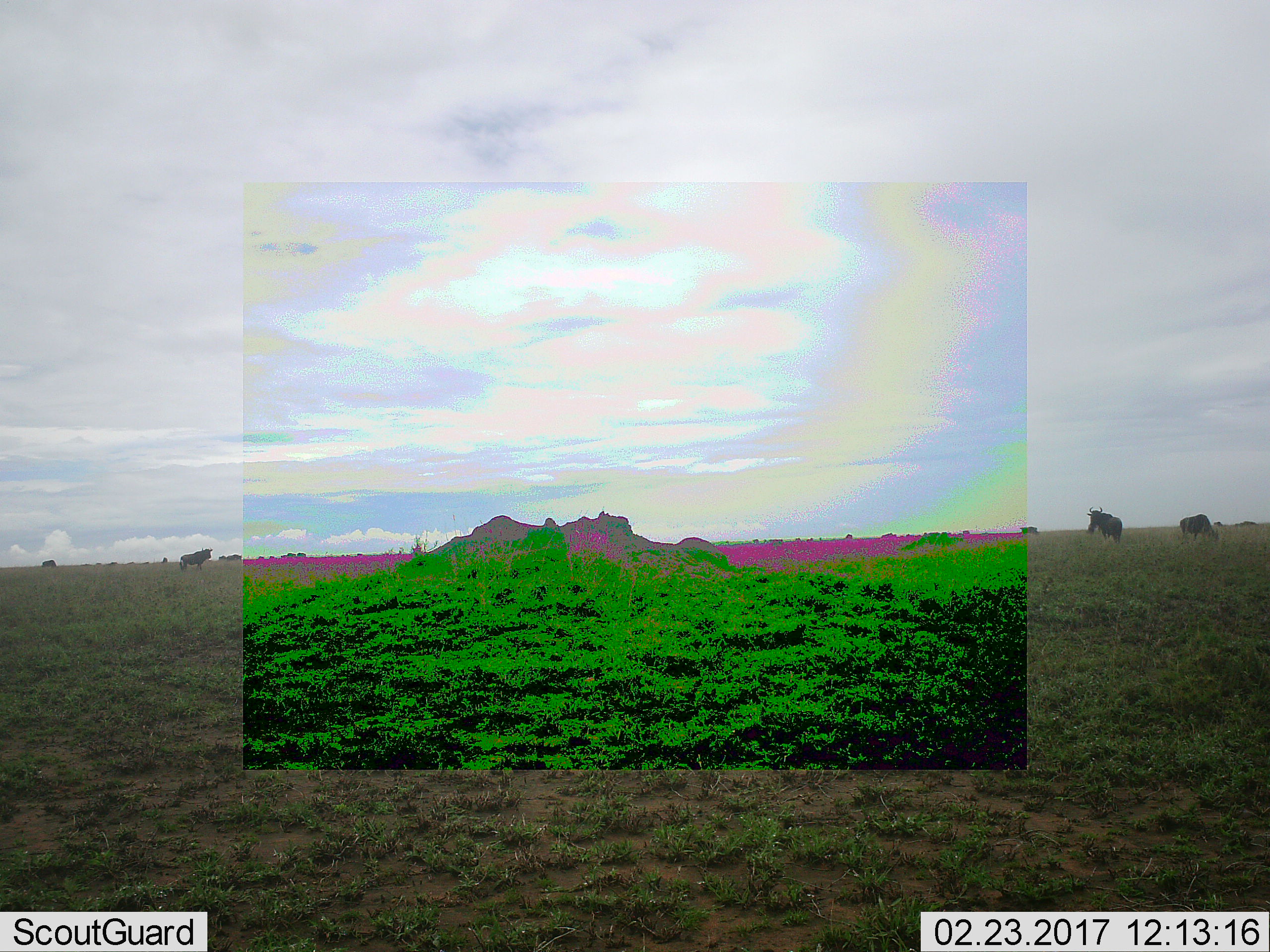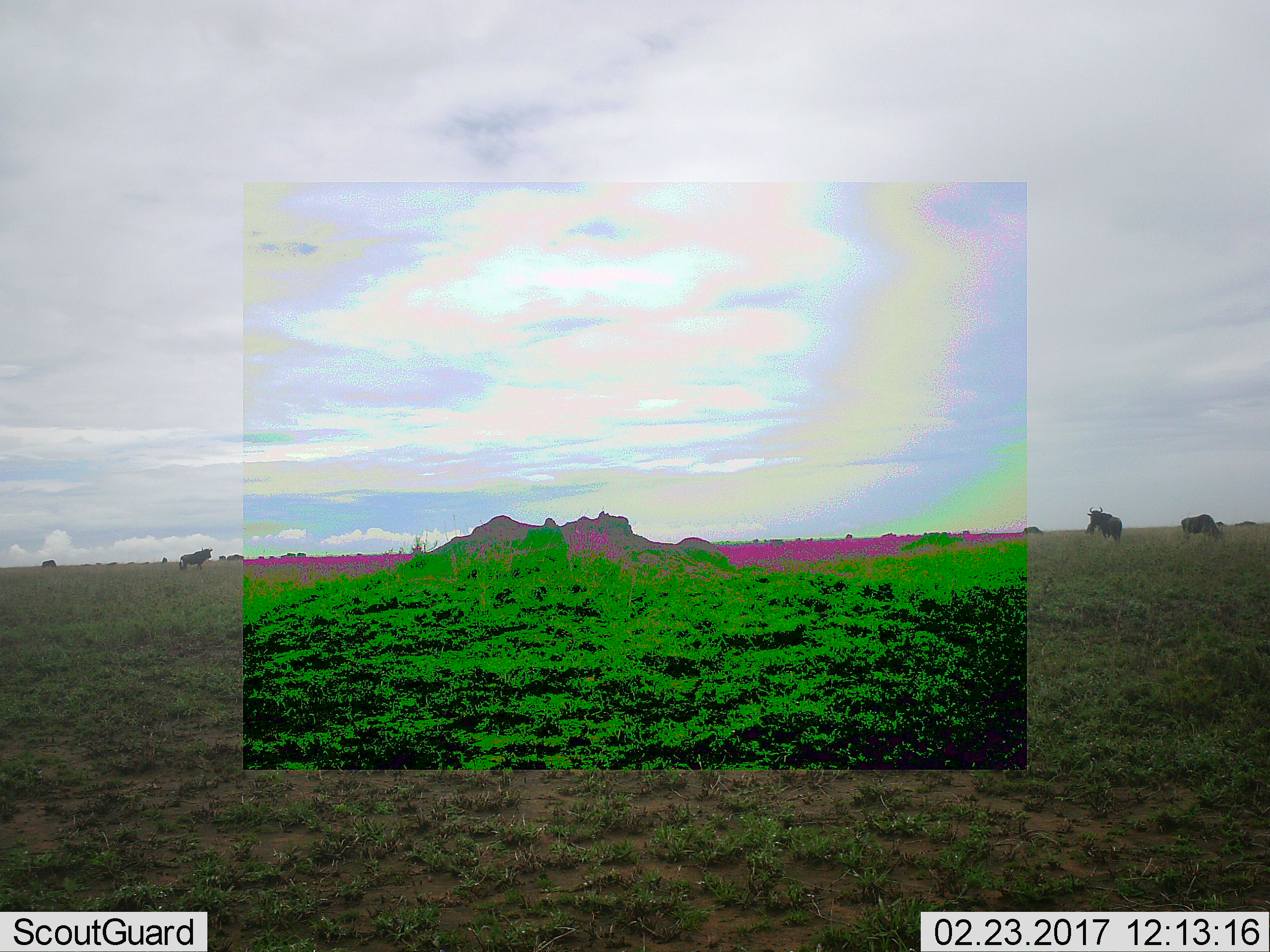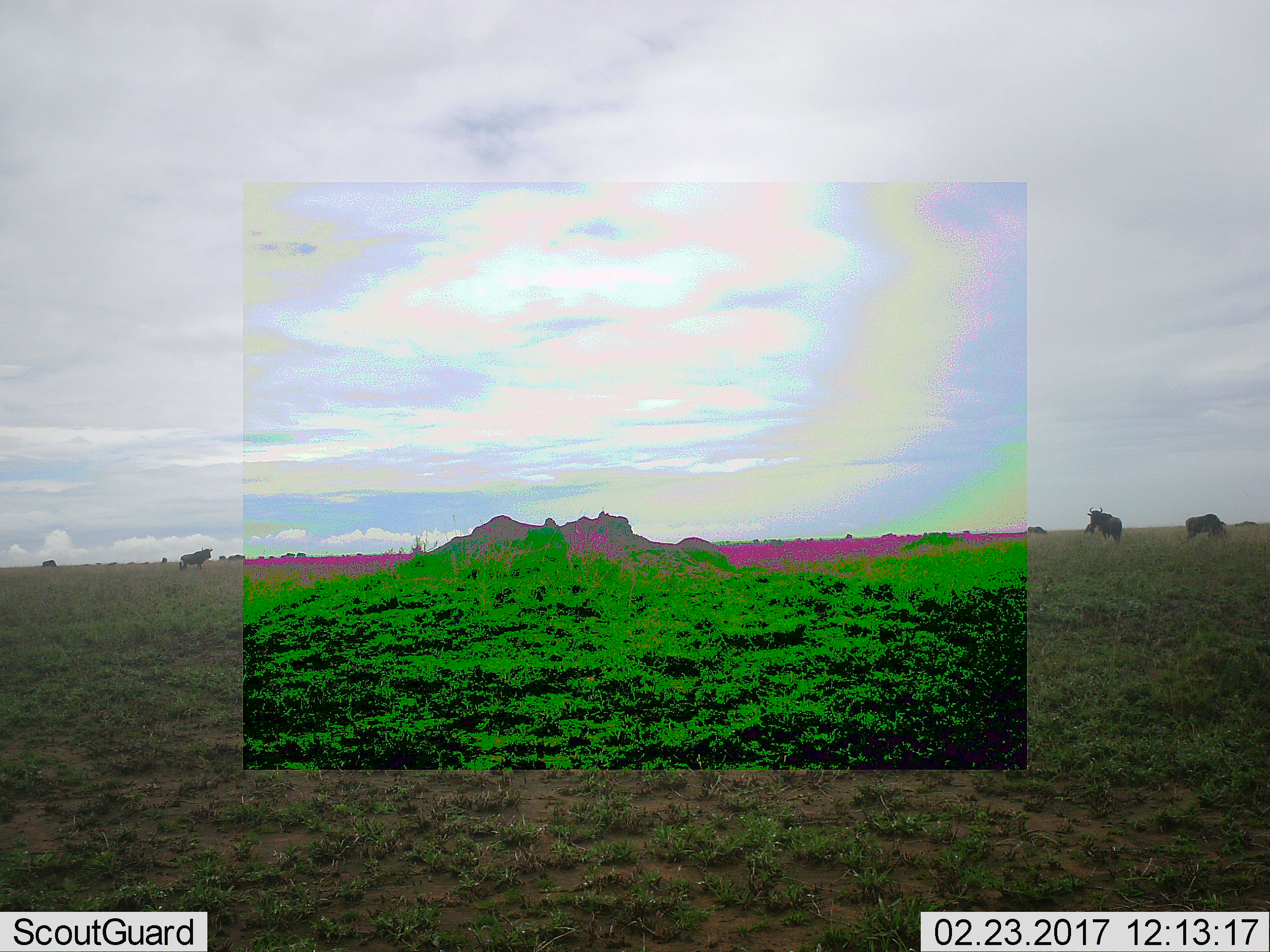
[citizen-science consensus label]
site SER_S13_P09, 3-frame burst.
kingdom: Animalia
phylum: Chordata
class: Mammalia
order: Artiodactyla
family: Bovidae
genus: Connochaetes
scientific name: Connochaetes taurinus taurinus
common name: blue wildebeest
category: wildebeestblue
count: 5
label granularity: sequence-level